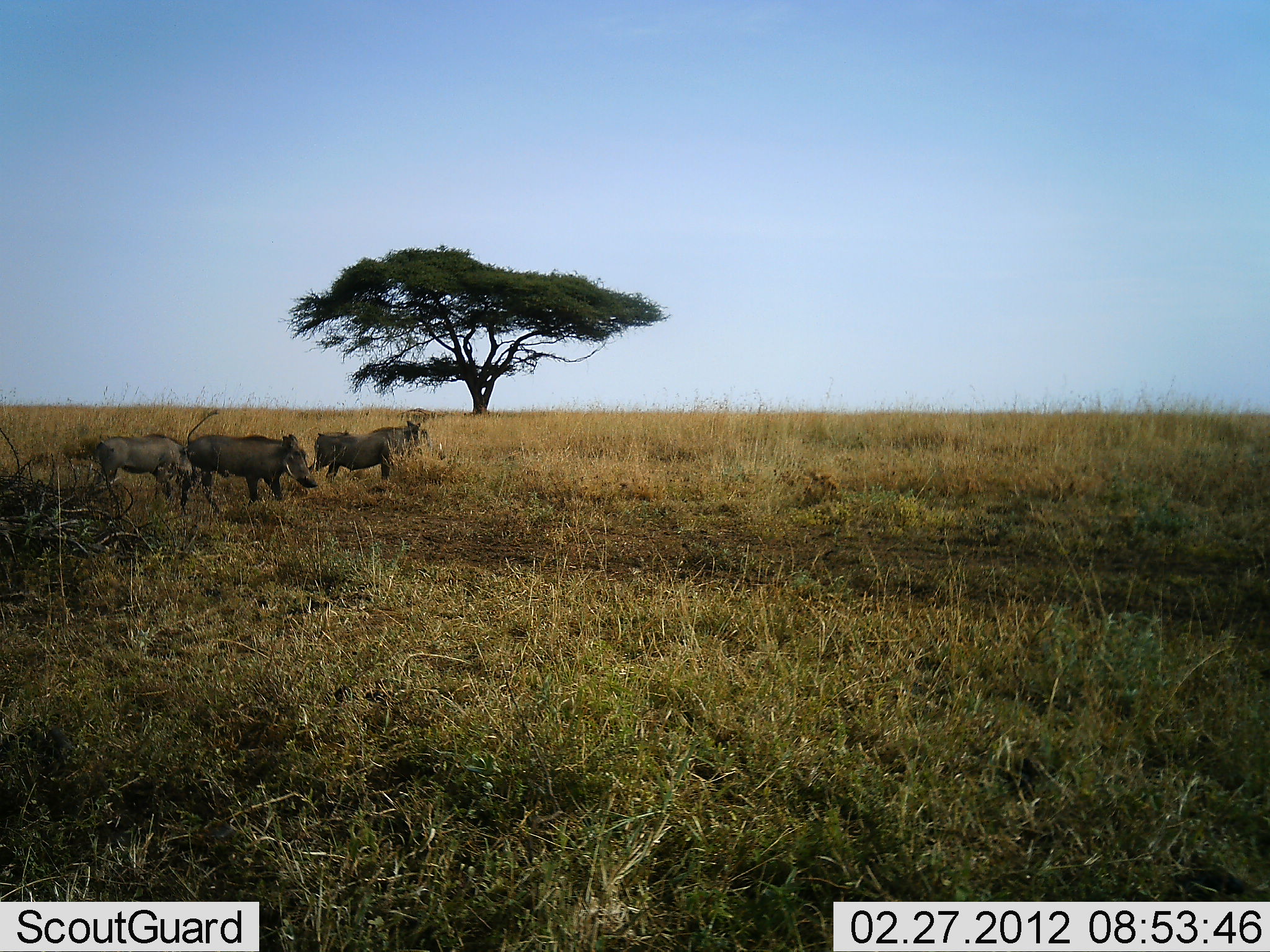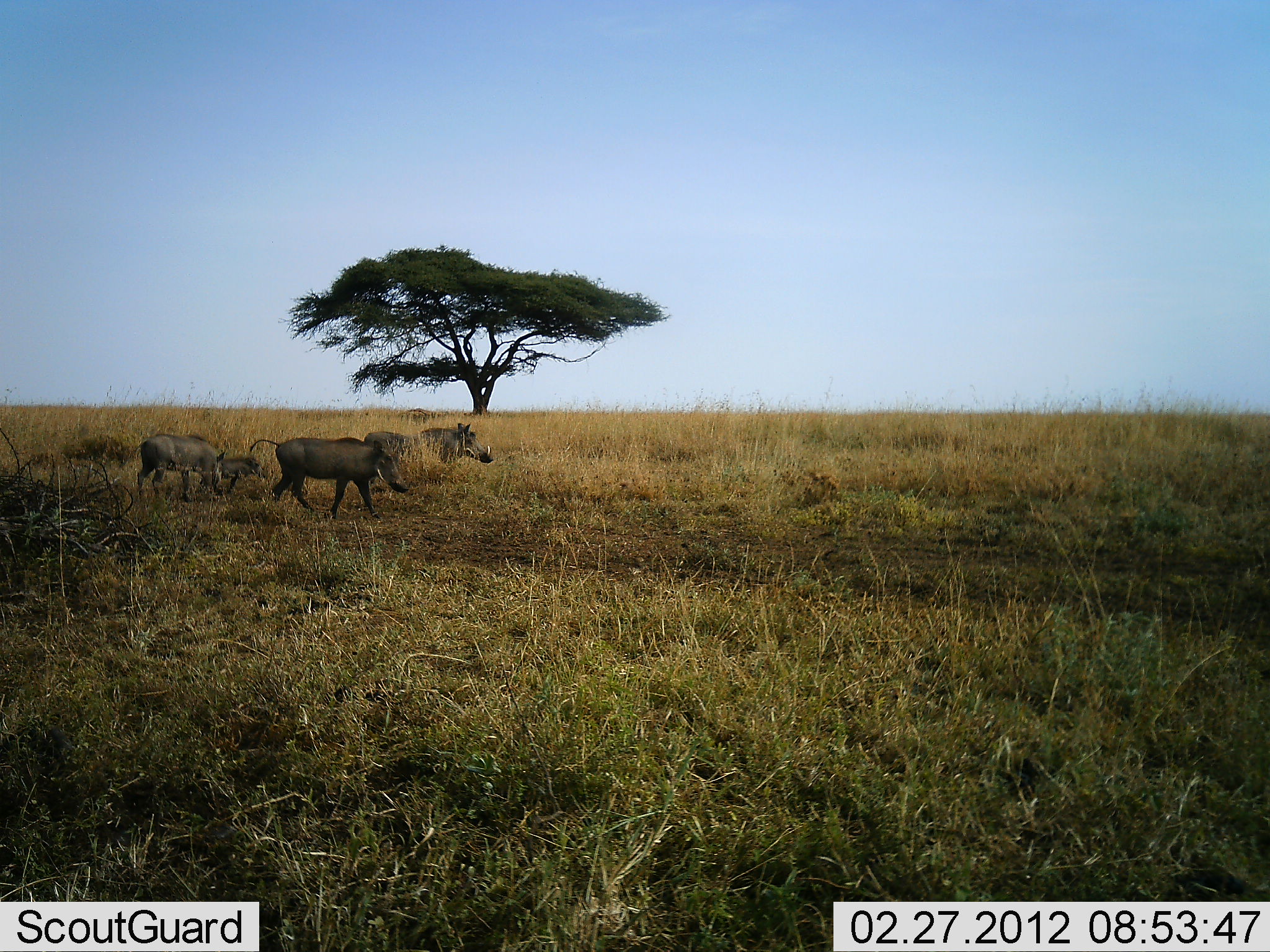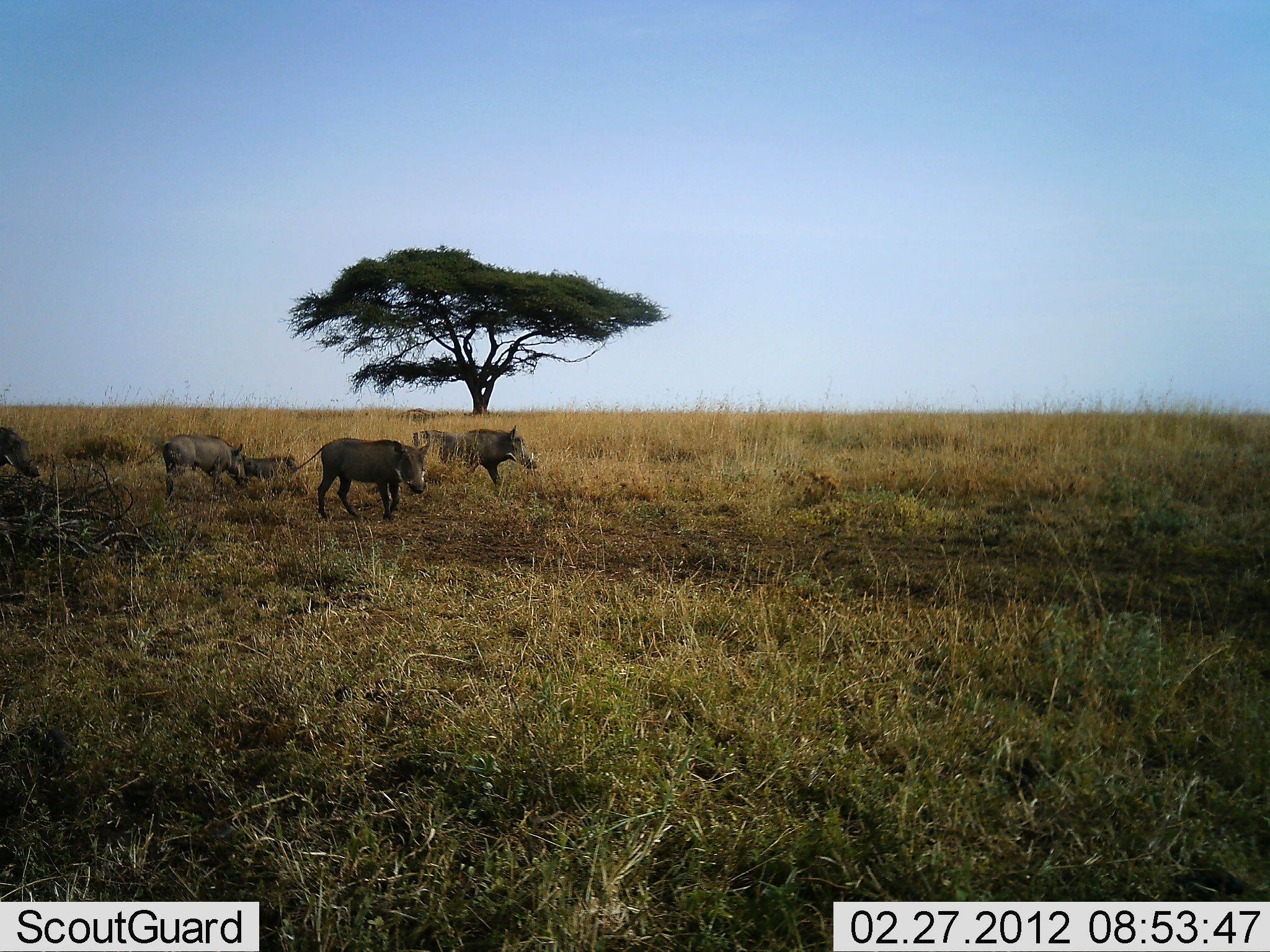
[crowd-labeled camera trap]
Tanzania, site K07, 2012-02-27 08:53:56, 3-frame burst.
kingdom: Animalia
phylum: Chordata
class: Mammalia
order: Artiodactyla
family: Suidae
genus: Phacochoerus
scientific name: Phacochoerus africanus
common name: warthog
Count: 5.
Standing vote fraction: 9%.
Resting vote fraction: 0%.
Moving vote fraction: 95%.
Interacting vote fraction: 0%.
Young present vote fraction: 55%.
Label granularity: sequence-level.